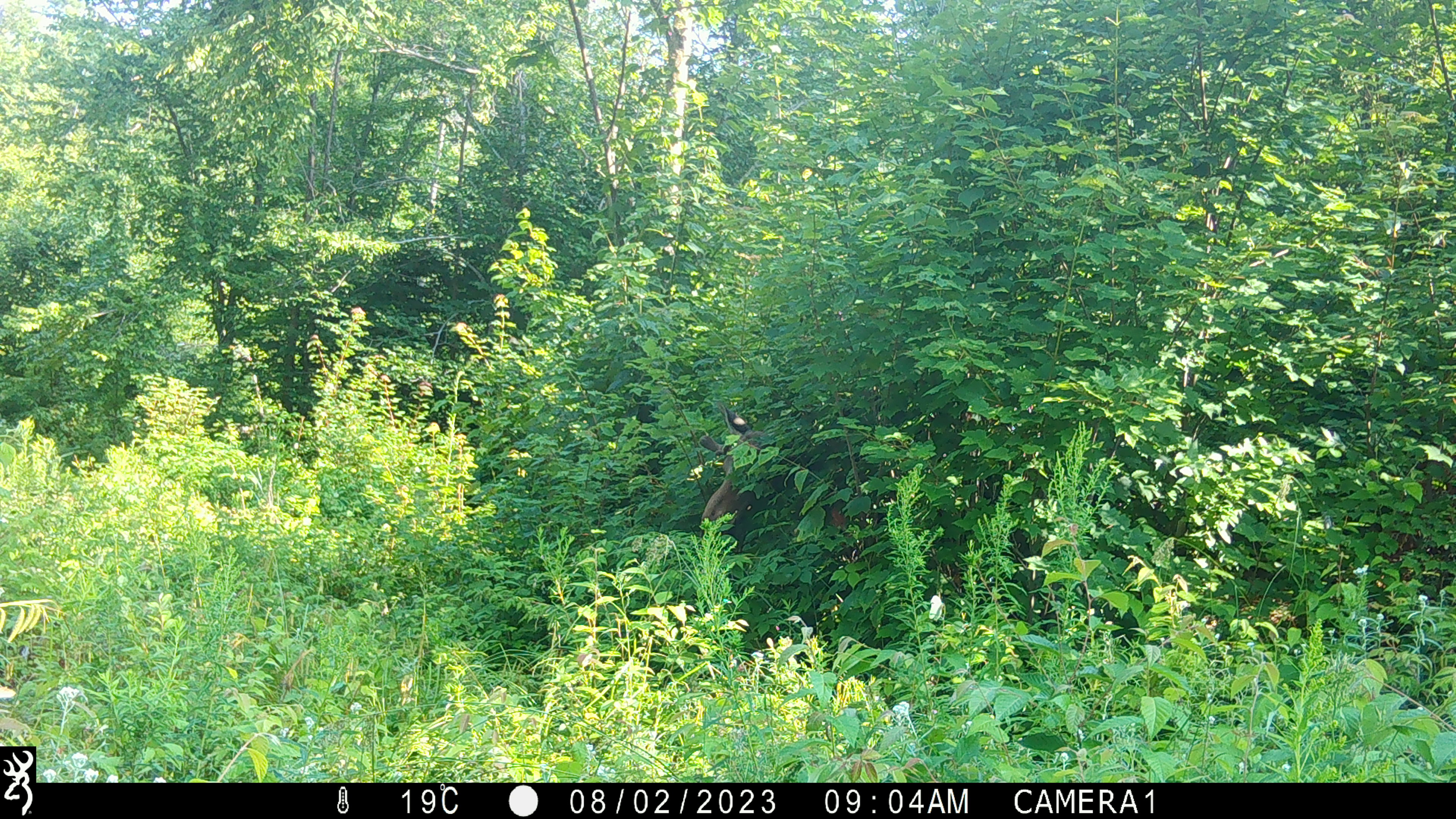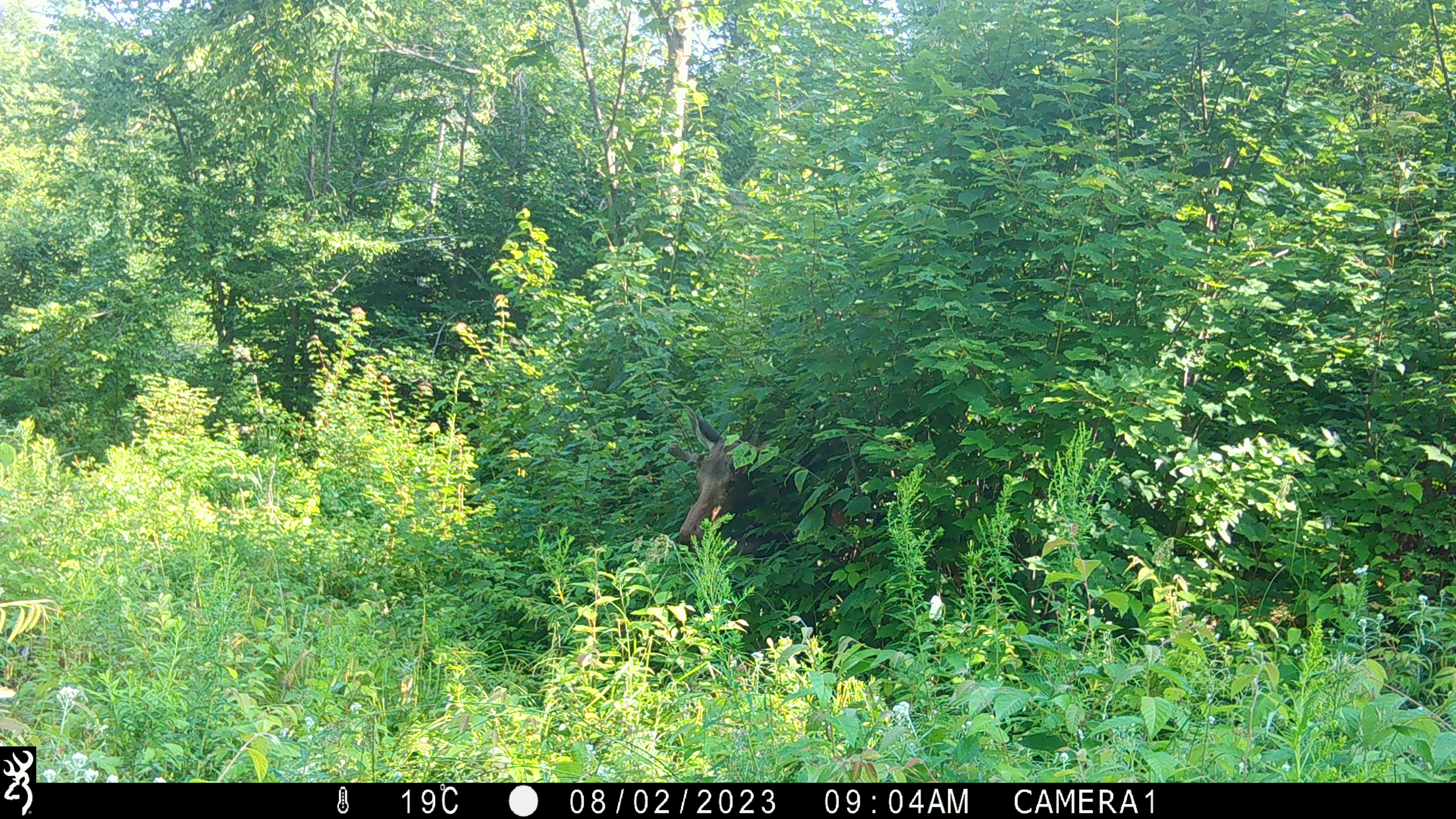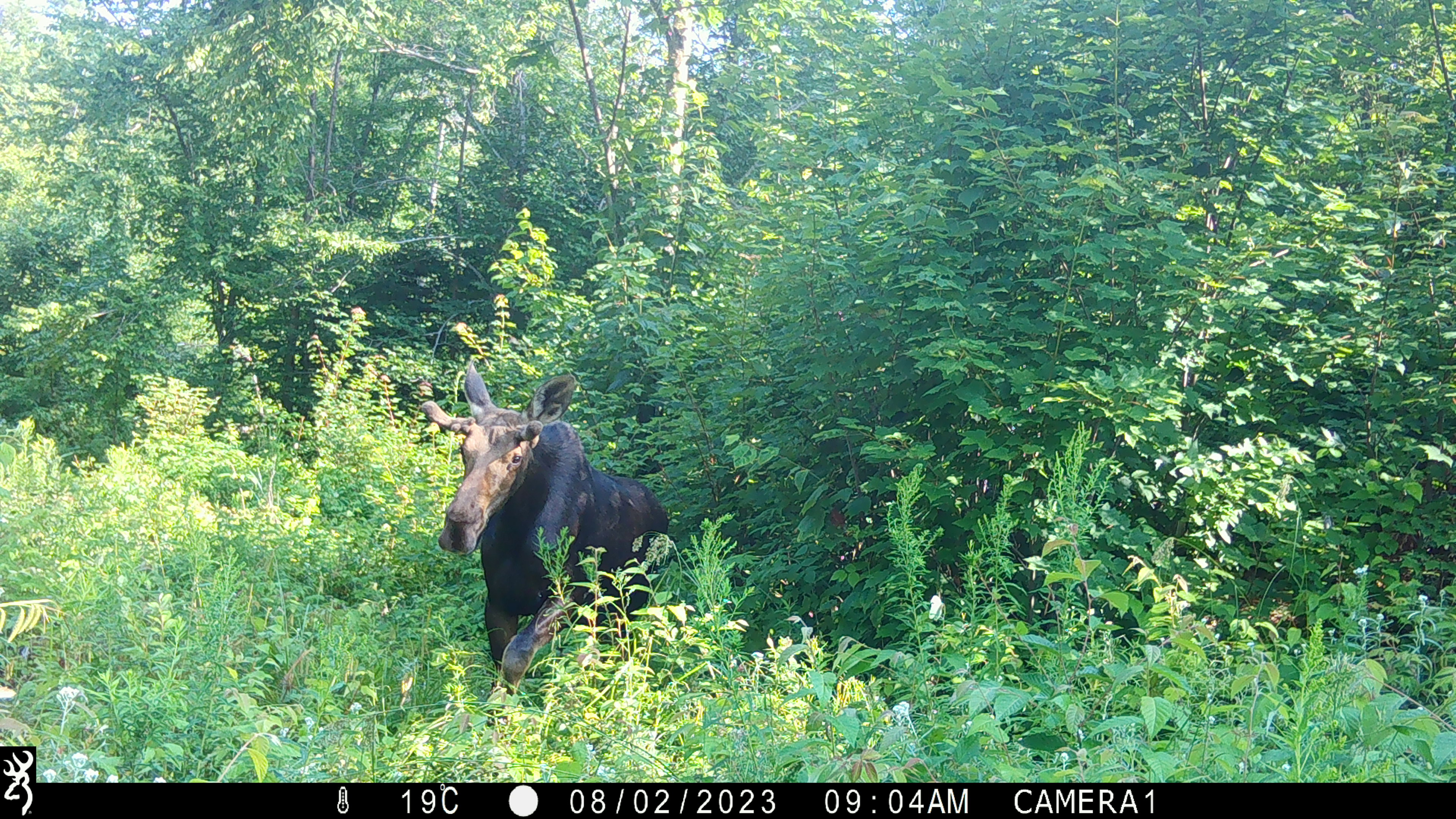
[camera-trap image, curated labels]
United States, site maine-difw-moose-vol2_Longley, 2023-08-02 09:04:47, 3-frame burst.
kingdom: Animalia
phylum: Chordata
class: Mammalia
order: Artiodactyla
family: Cervidae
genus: Alces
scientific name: Alces alces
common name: moose